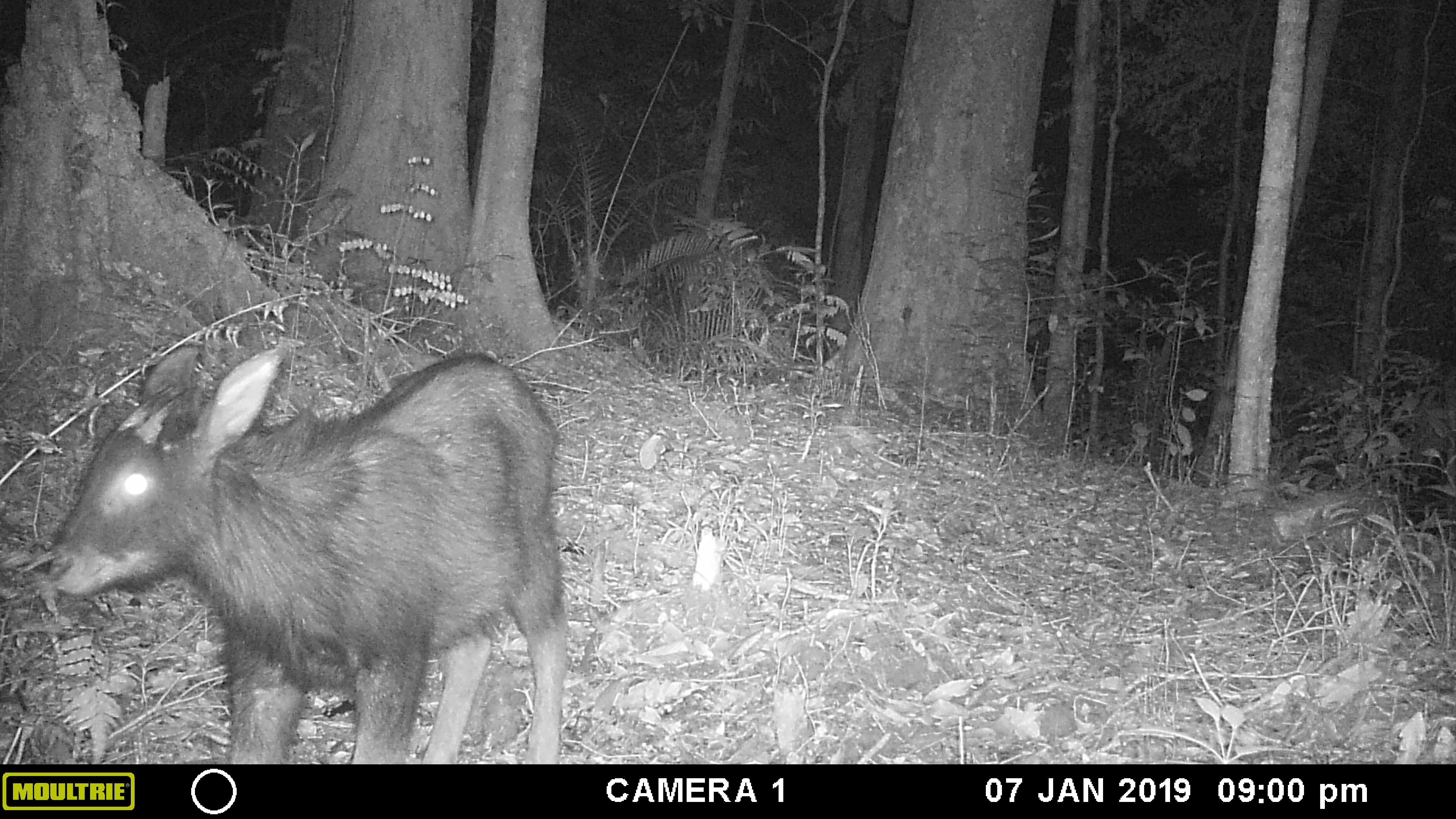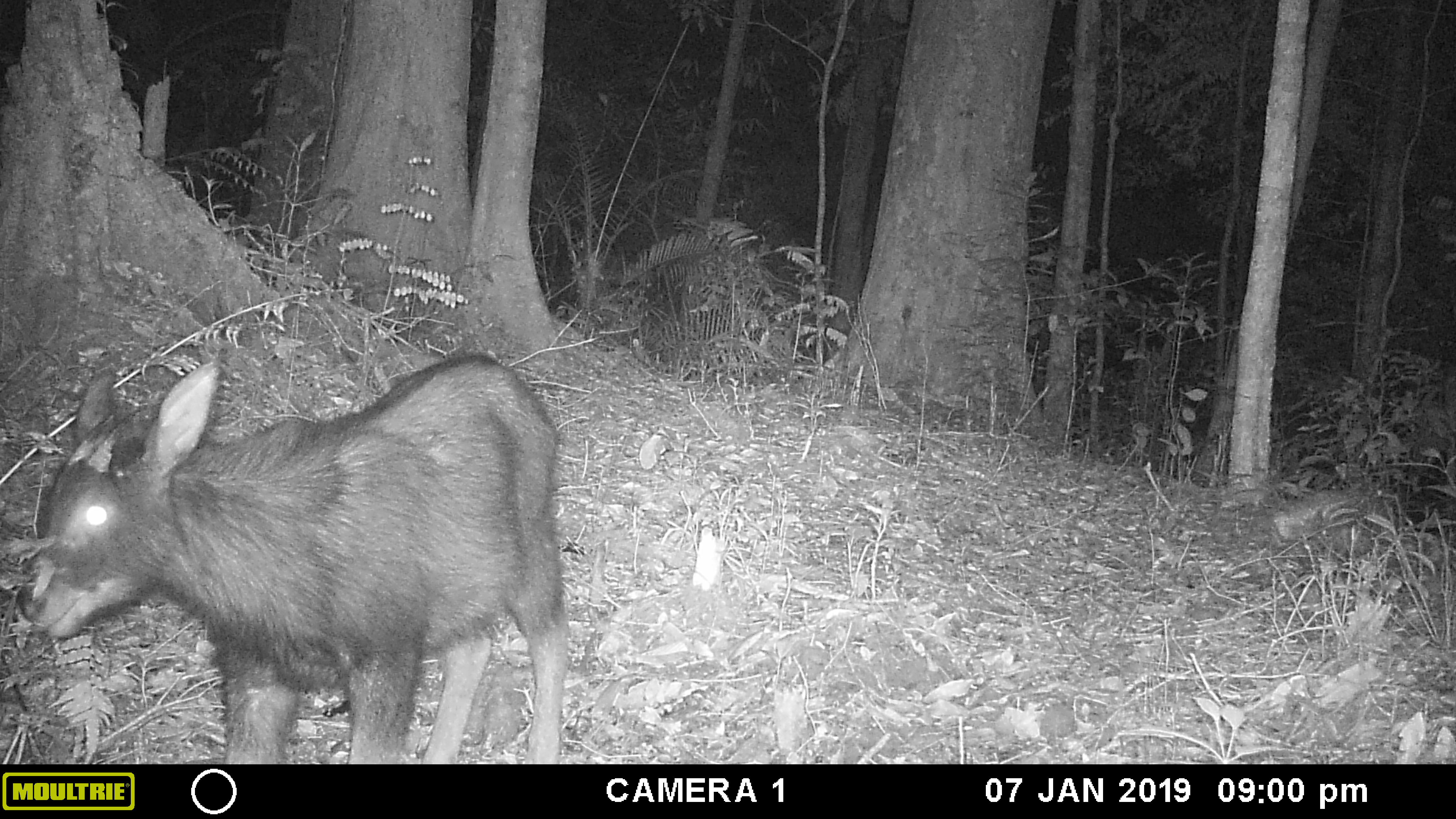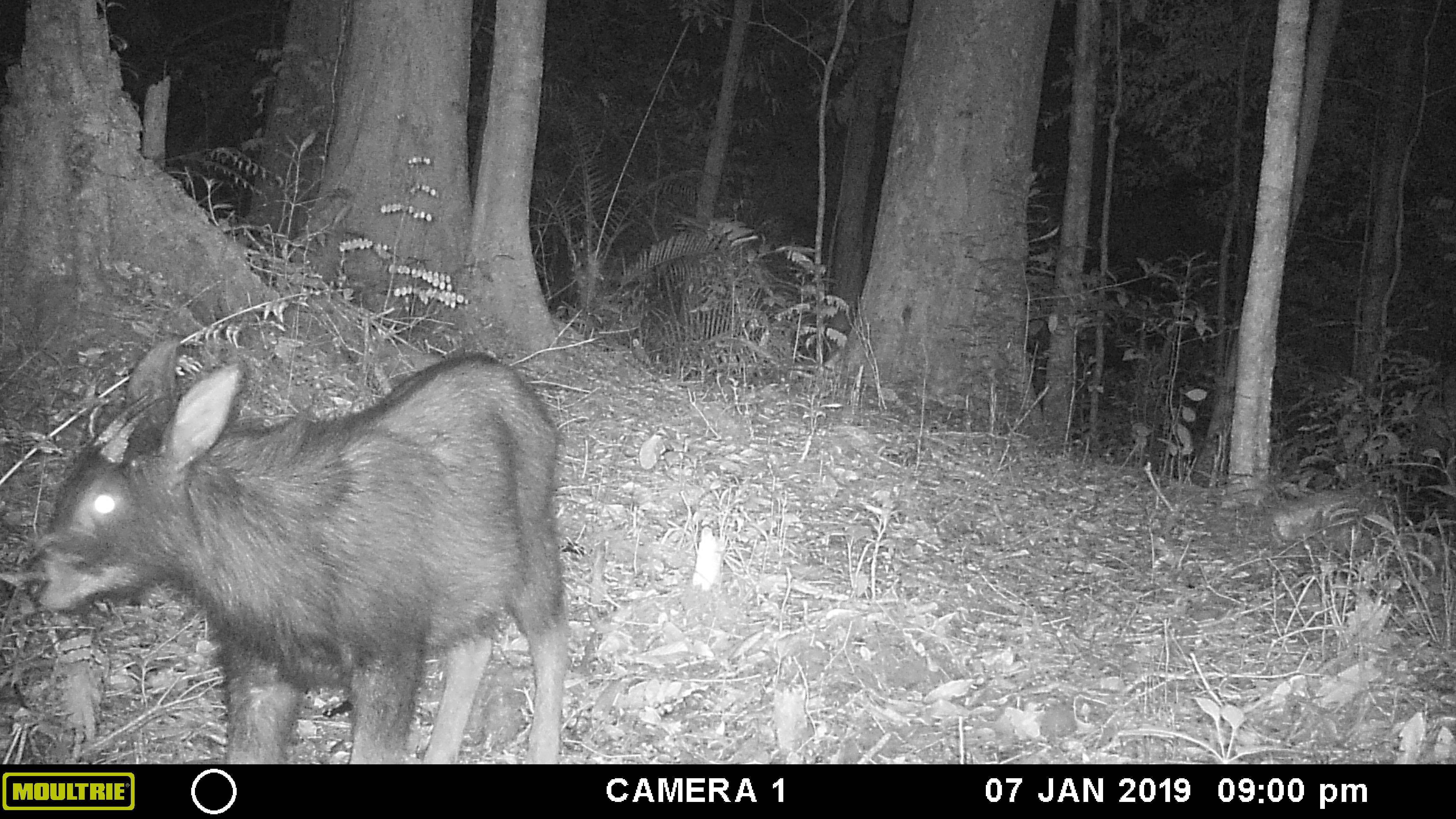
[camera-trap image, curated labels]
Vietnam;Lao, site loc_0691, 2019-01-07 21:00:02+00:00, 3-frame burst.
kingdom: Animalia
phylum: Chordata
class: Mammalia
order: Artiodactyla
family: Bovidae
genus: Capricornis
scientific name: Capricornis sumatraensis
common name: chinese serow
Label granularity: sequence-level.